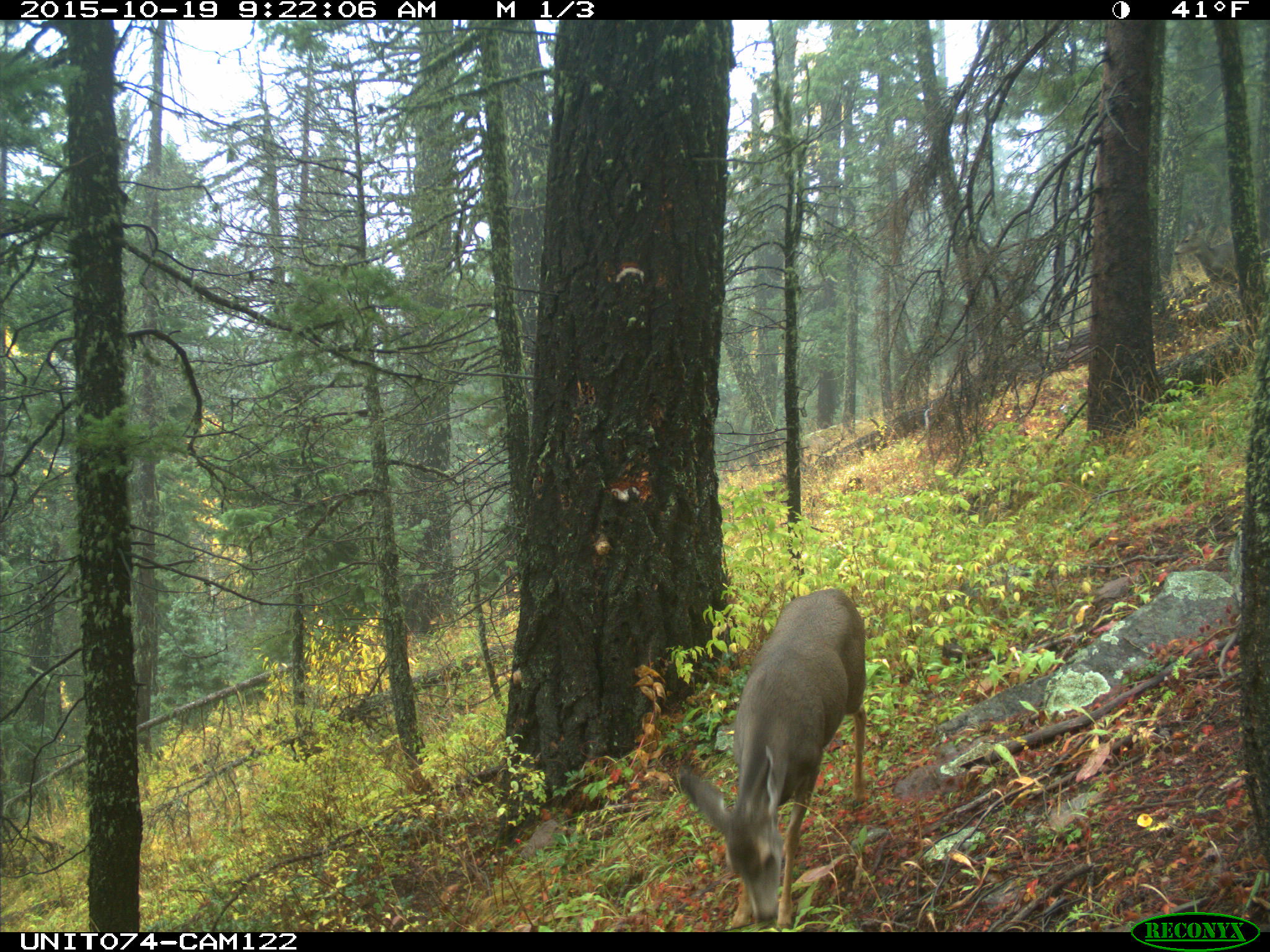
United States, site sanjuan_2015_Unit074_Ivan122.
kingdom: Animalia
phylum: Chordata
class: Mammalia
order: Artiodactyla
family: Cervidae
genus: Odocoileus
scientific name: Odocoileus hemionus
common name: mule deer